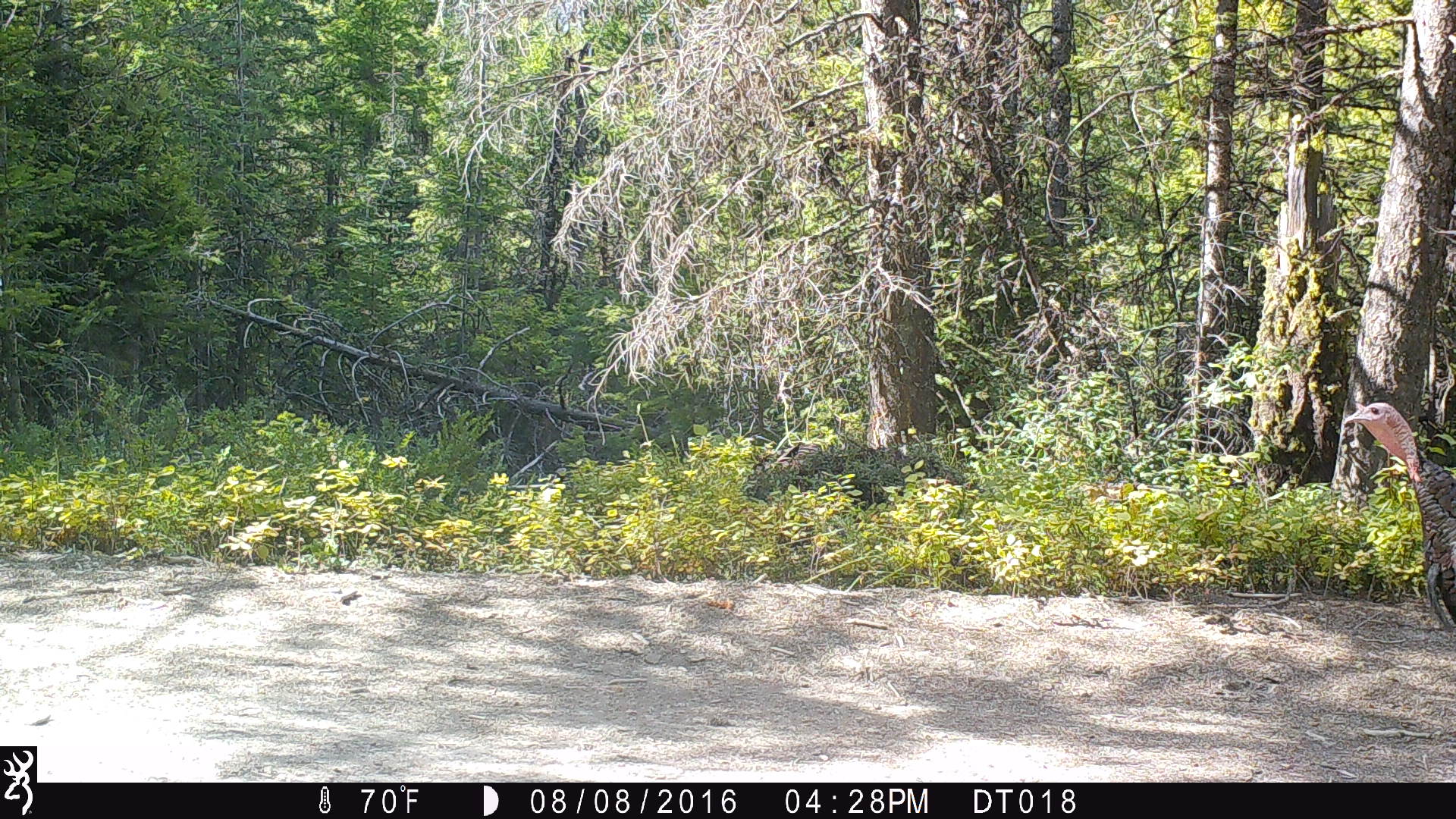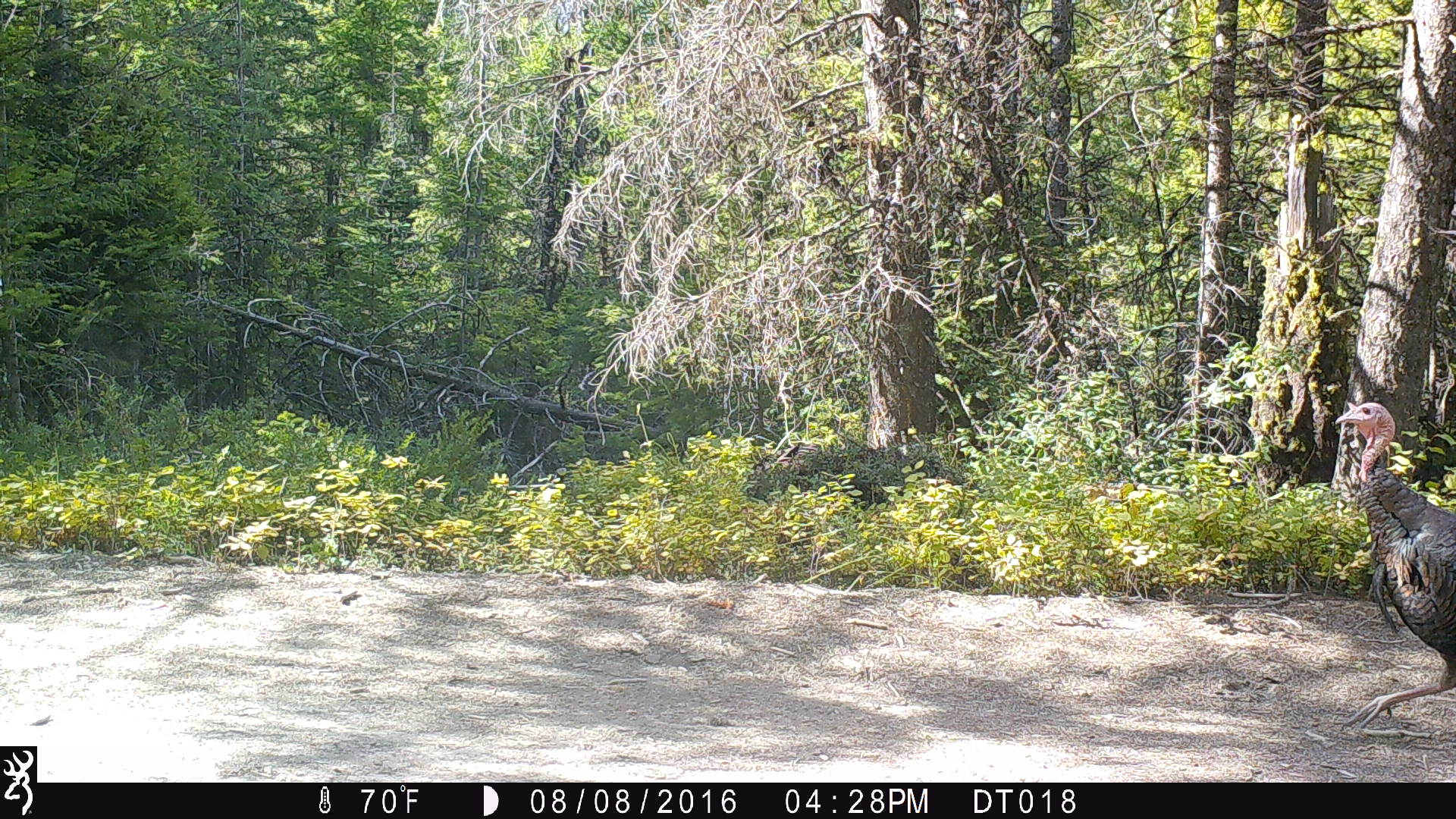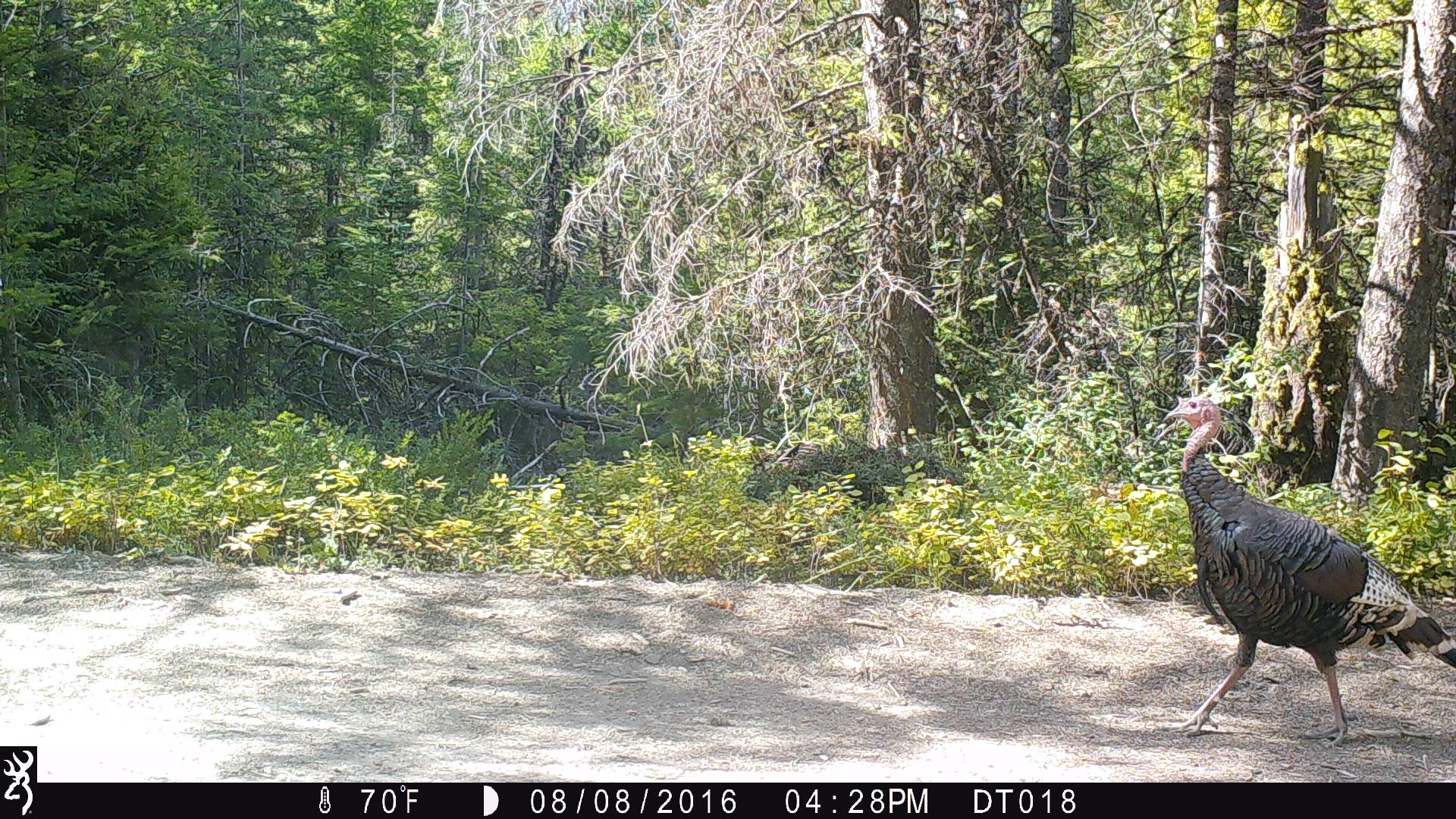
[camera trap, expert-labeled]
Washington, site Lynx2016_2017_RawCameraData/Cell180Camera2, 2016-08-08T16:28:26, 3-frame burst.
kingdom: Animalia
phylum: Chordata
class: Aves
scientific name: Aves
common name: birds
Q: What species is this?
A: Aves (birds).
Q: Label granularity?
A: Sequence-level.